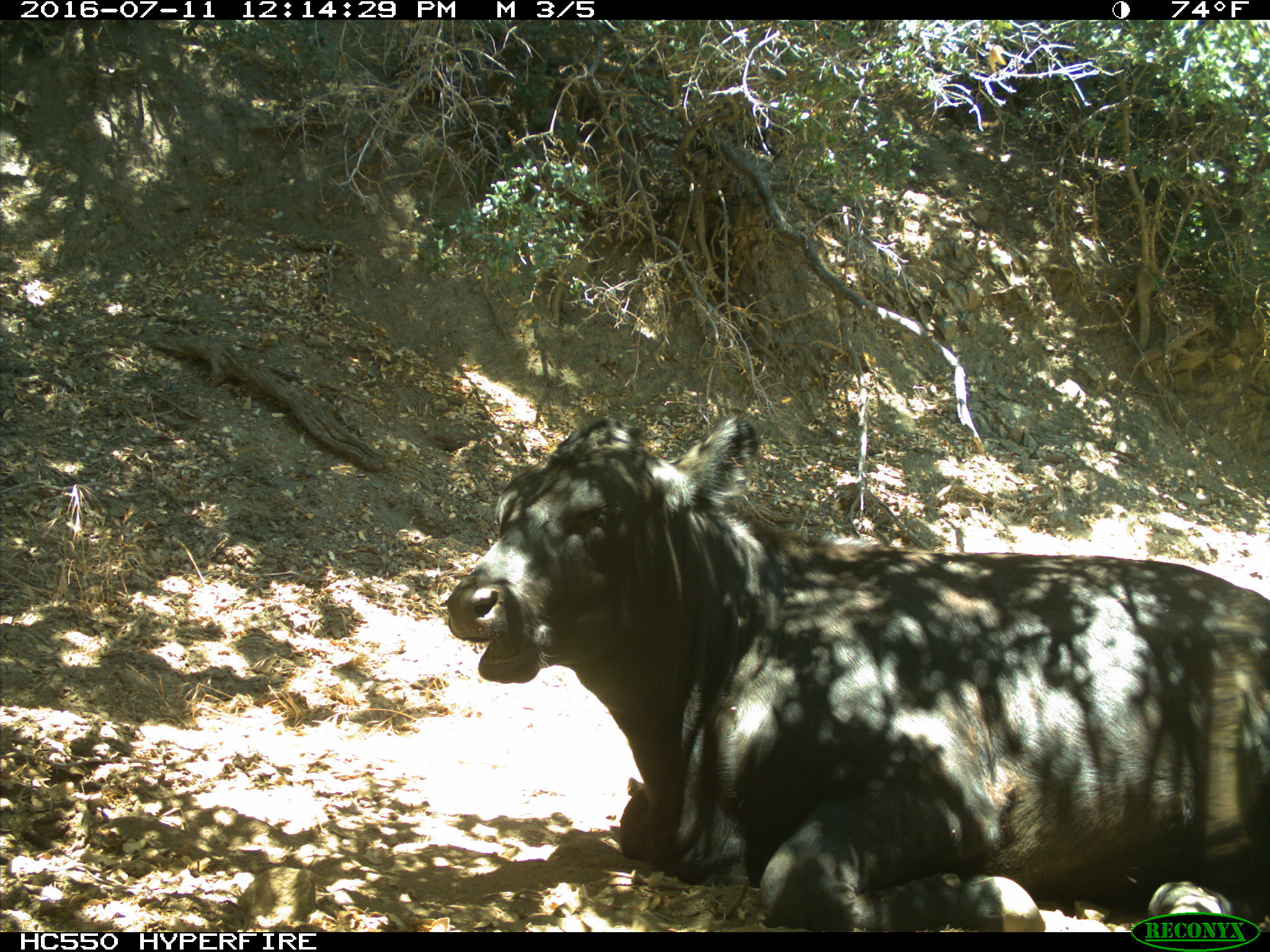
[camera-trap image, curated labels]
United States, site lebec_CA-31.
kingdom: Animalia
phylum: Chordata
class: Mammalia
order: Artiodactyla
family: Bovidae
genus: Bos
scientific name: Bos taurus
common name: domestic cow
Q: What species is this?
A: Bos taurus (domestic cow).